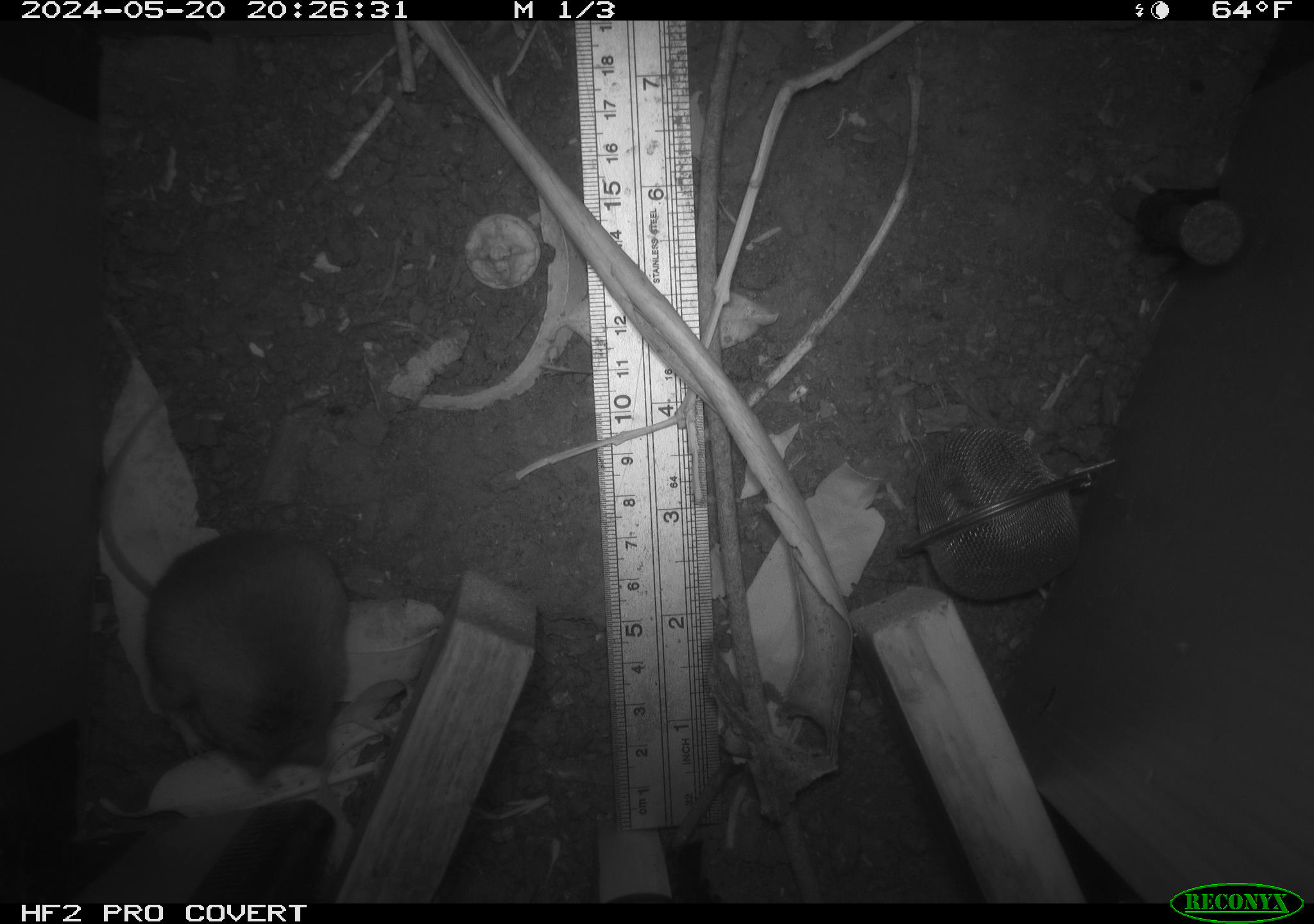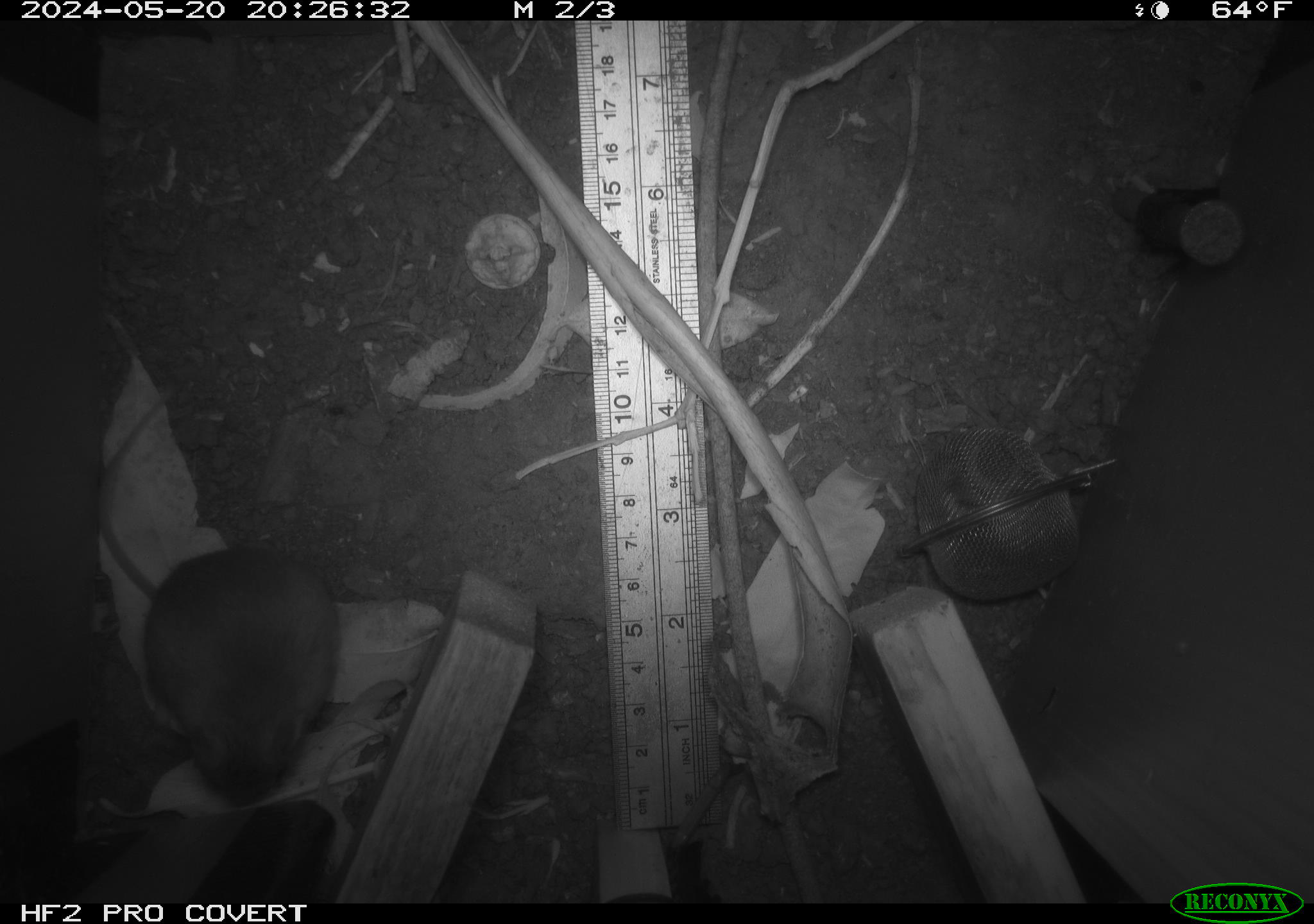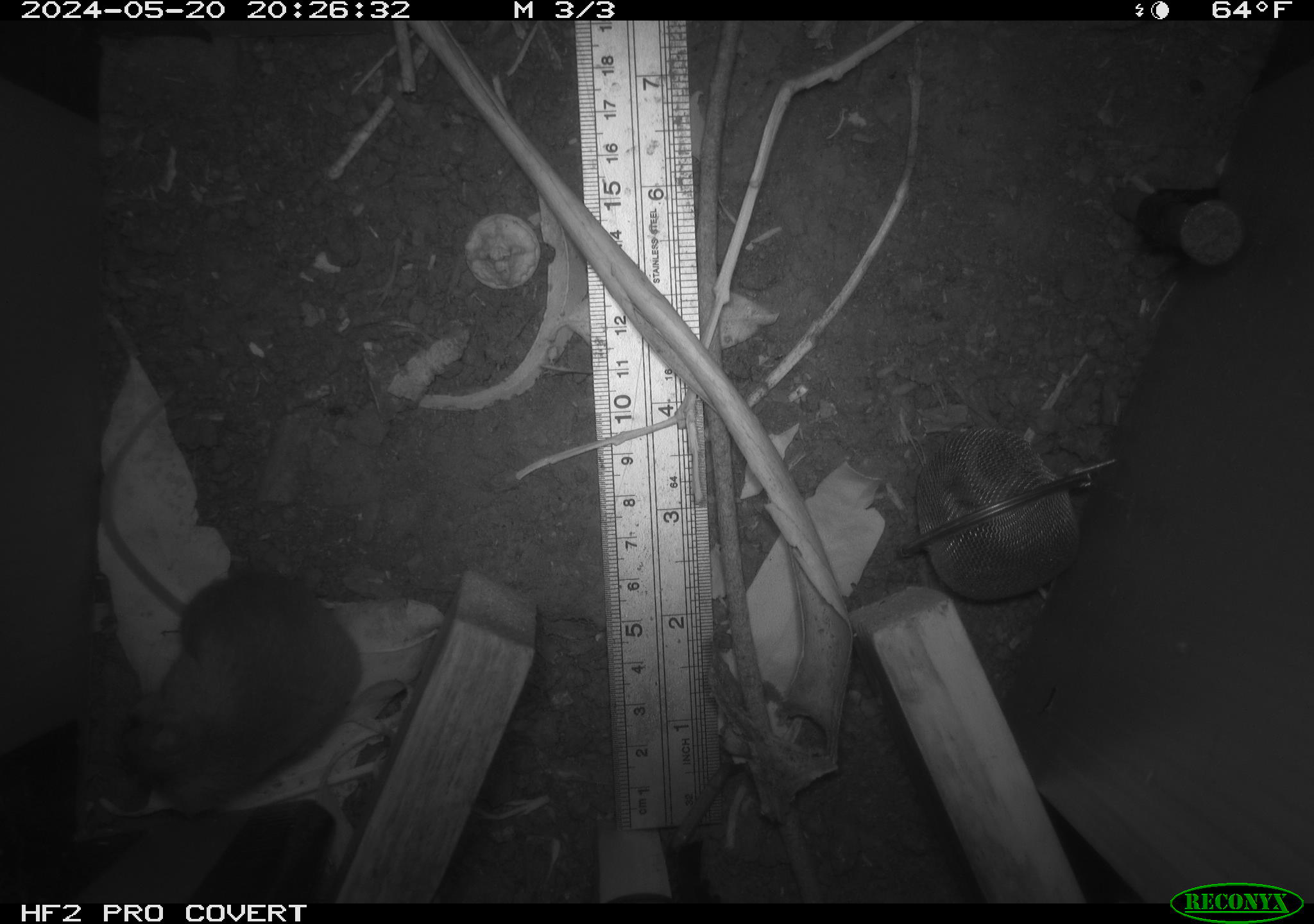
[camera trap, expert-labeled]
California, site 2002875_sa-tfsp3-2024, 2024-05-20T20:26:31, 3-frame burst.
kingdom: Animalia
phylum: Chordata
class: Mammalia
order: Rodentia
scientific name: Rodentia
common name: rodent